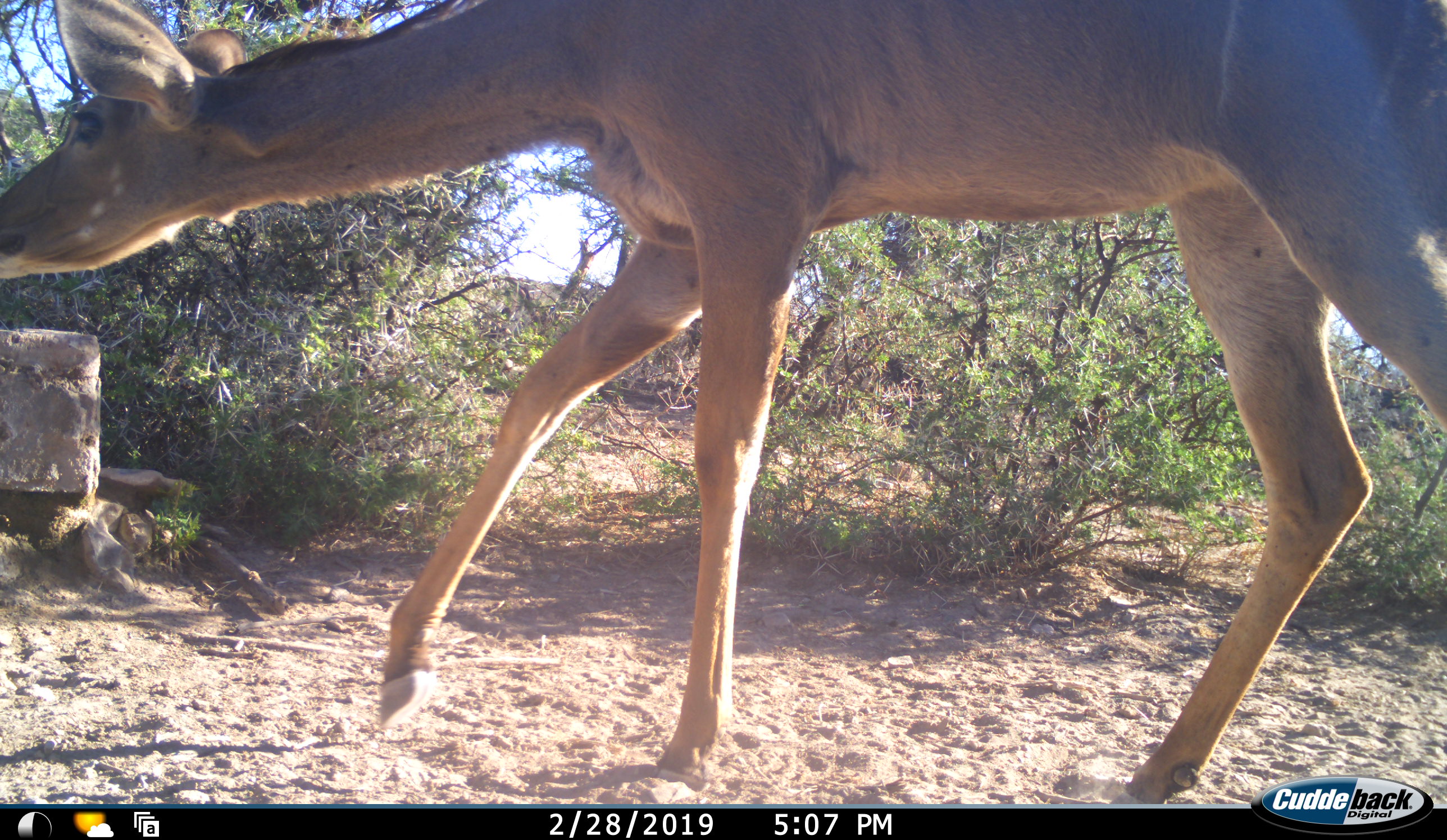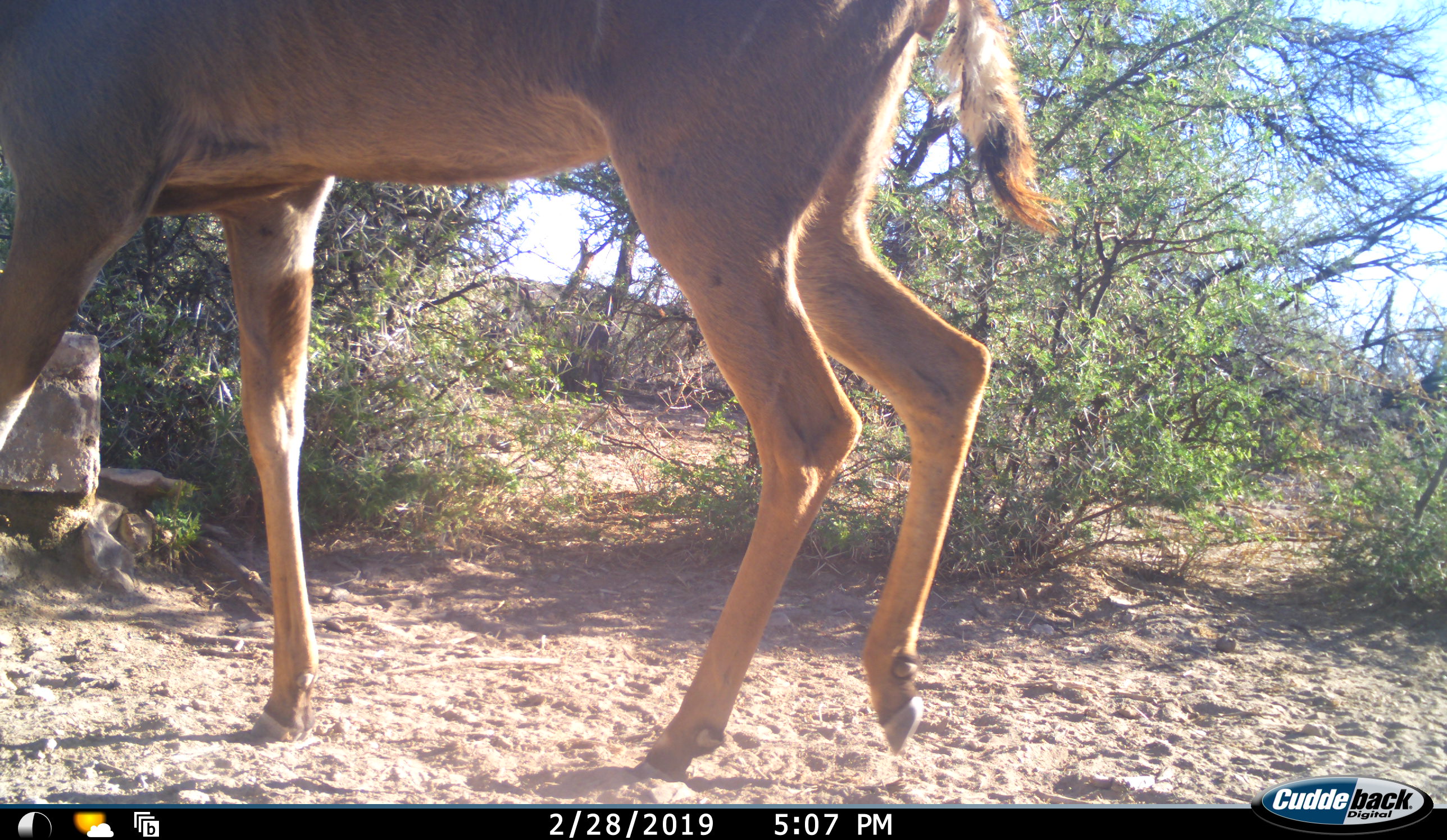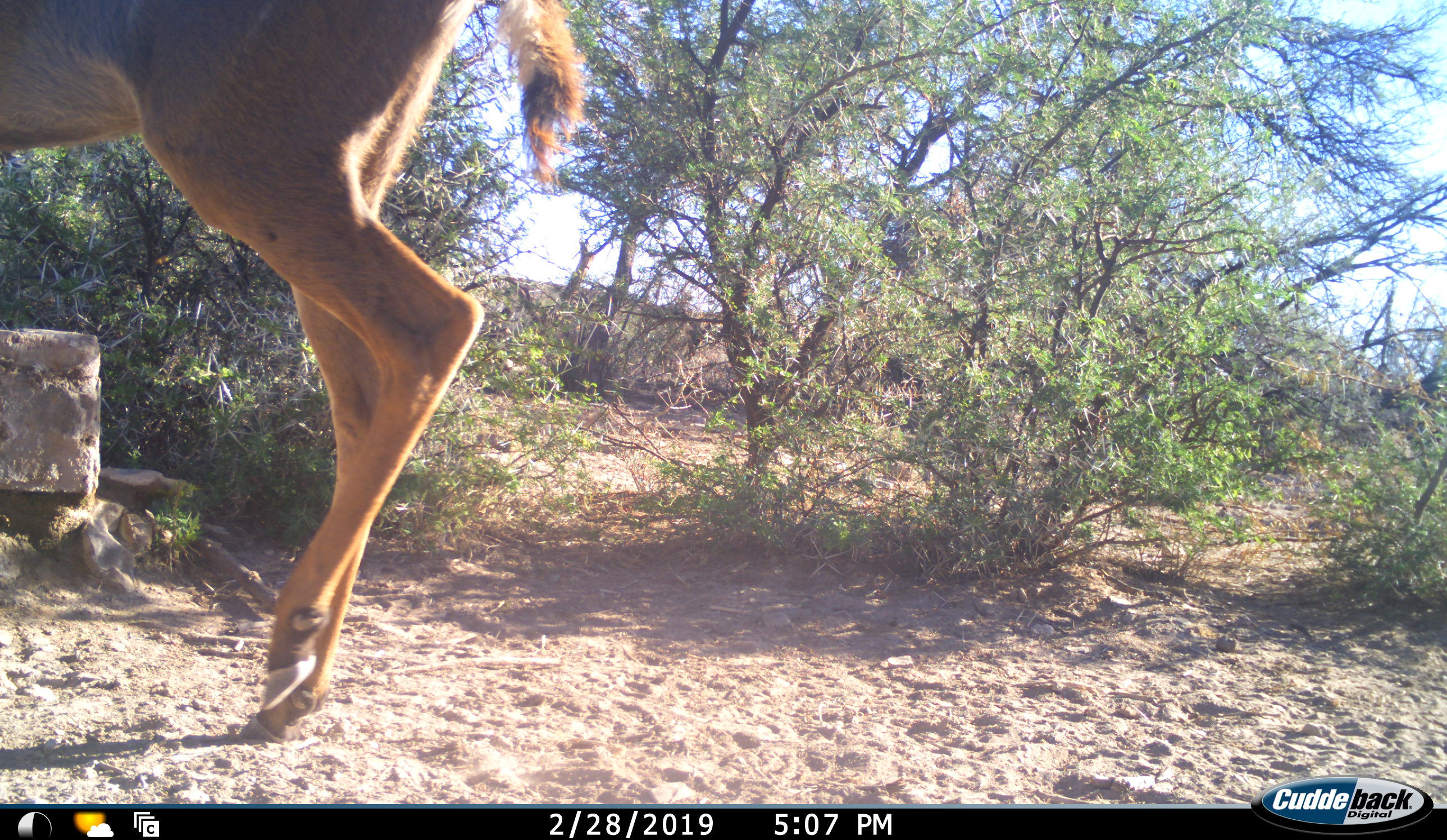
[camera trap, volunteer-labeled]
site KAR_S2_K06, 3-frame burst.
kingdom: Animalia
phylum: Chordata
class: Mammalia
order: Artiodactyla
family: Bovidae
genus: Tragelaphus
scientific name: Tragelaphus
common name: kudu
Kudu (Tragelaphus), count 1. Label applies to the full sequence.